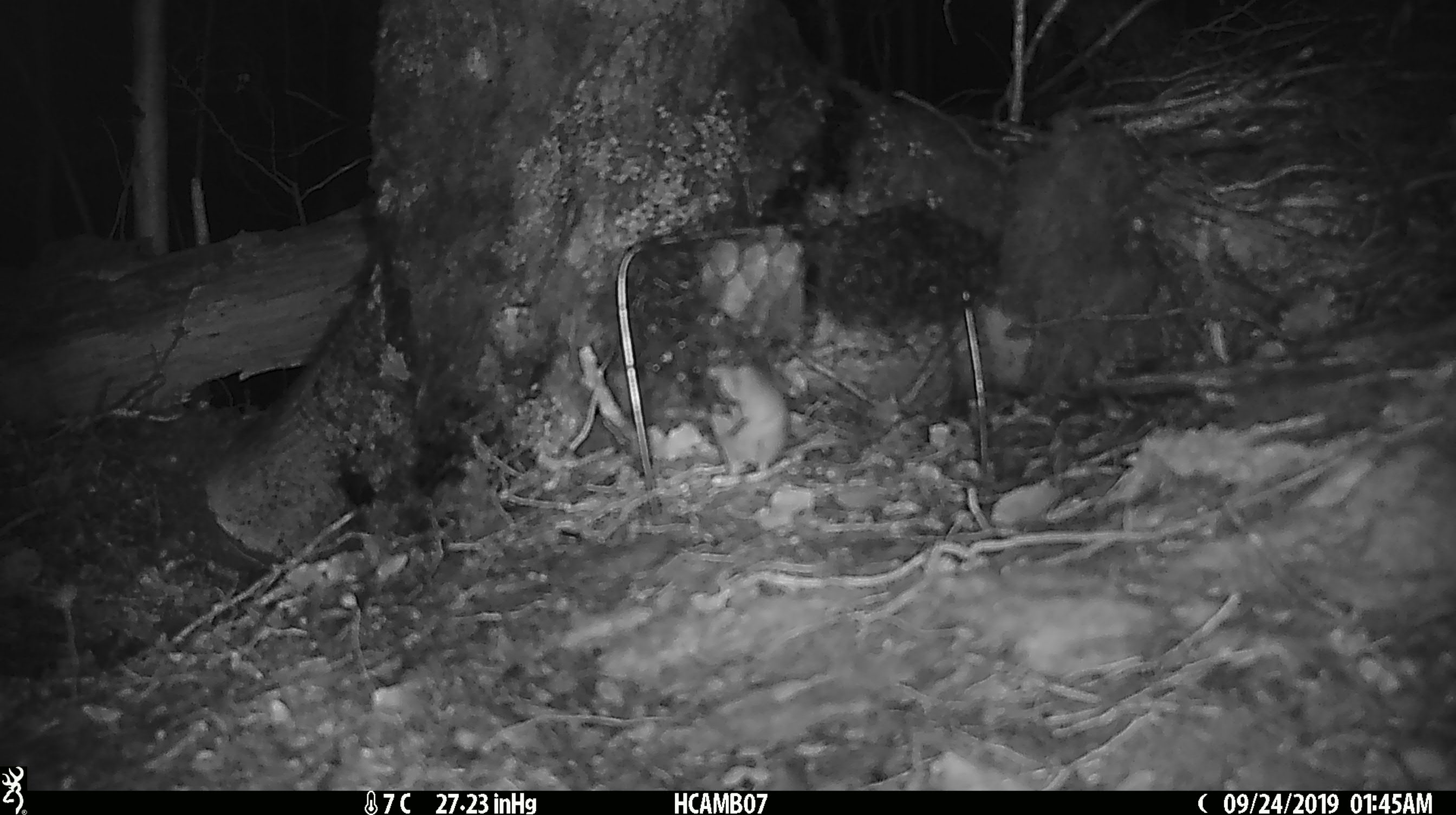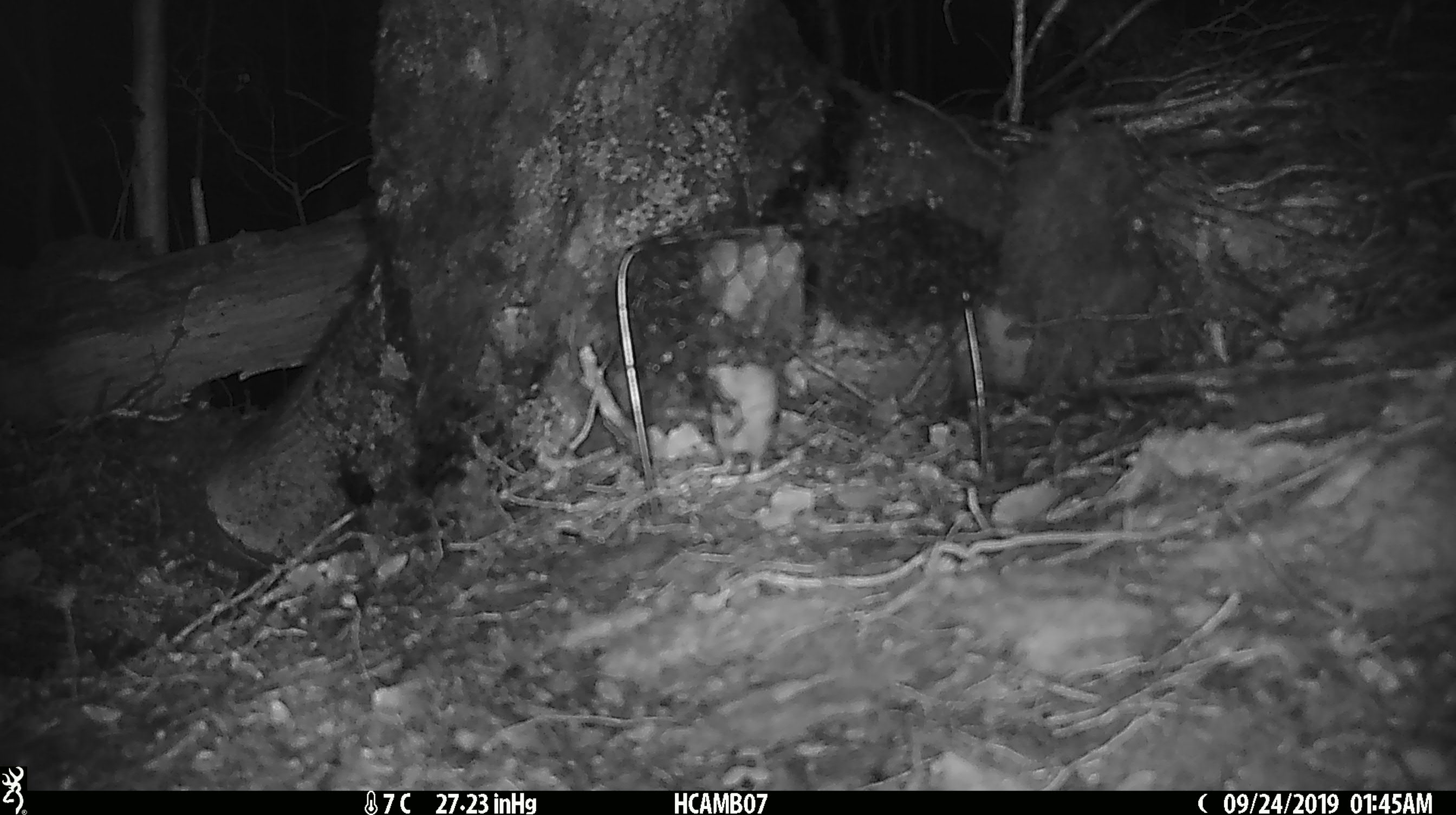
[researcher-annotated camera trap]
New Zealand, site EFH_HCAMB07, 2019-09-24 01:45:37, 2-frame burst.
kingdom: Animalia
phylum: Chordata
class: Mammalia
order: Rodentia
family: Muridae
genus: Mus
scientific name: Mus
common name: mouse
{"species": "mouse (Mus)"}